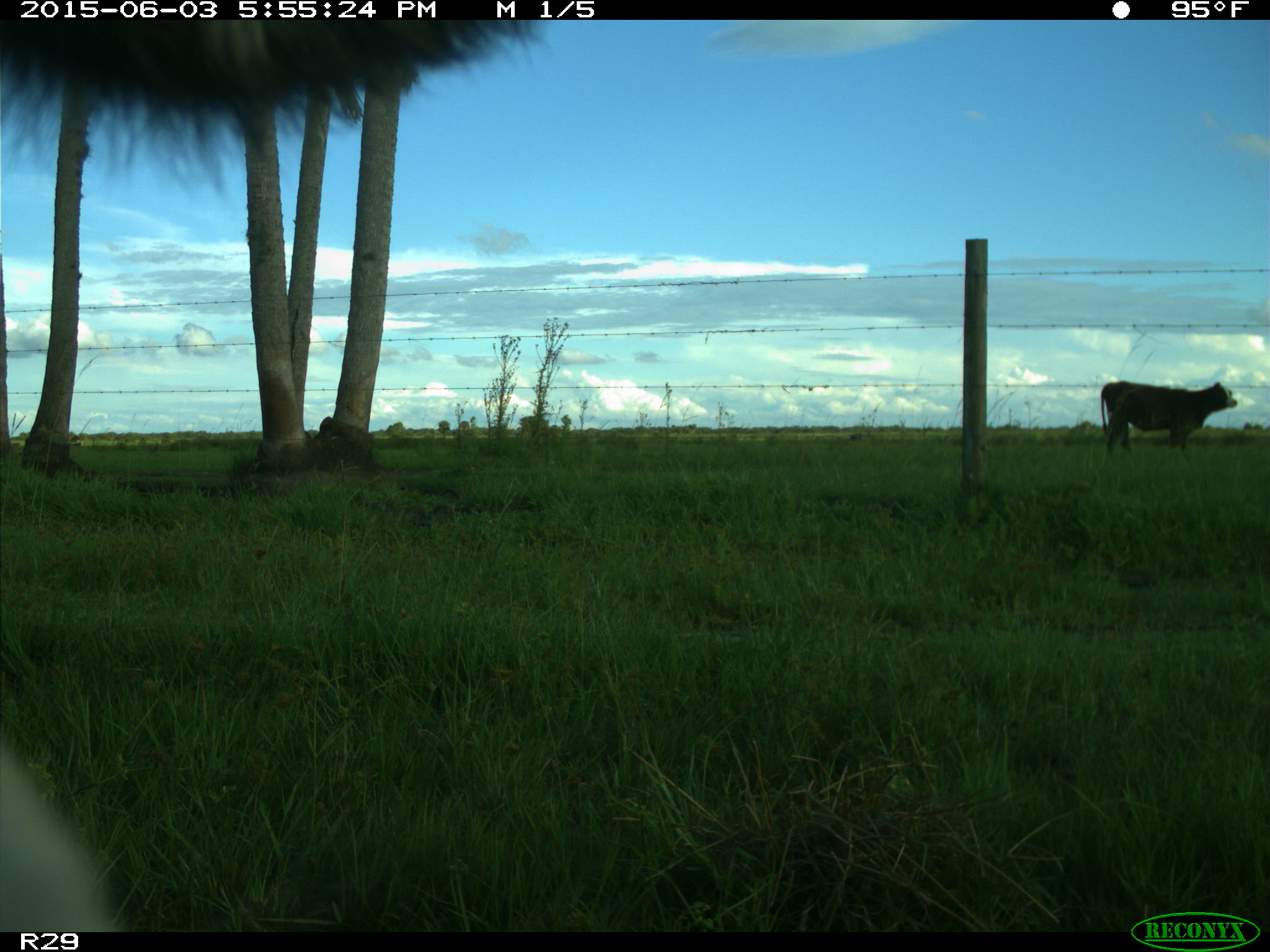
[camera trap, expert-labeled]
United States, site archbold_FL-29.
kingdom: Animalia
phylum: Chordata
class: Mammalia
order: Artiodactyla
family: Bovidae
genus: Bos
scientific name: Bos taurus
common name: domestic cow